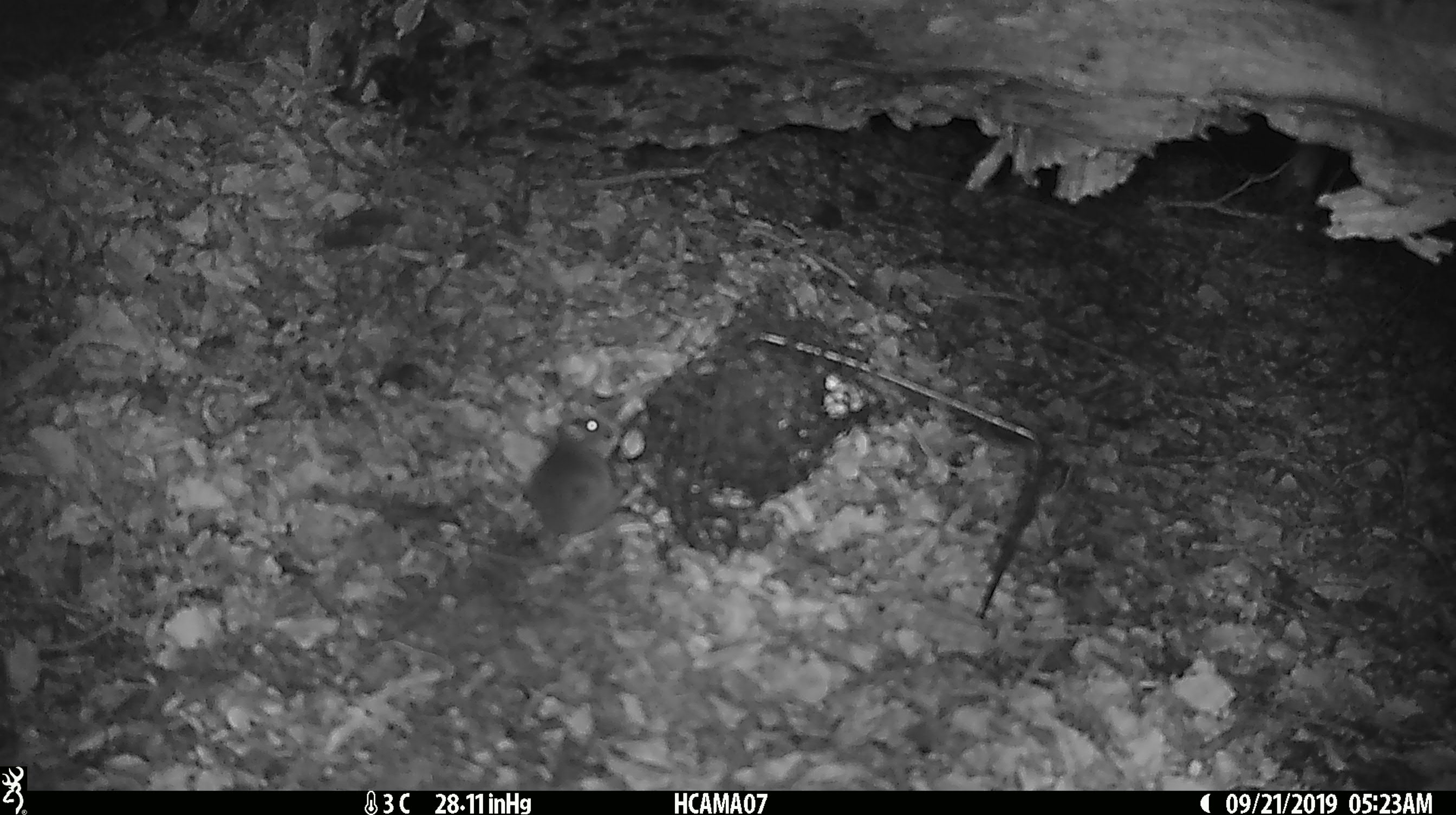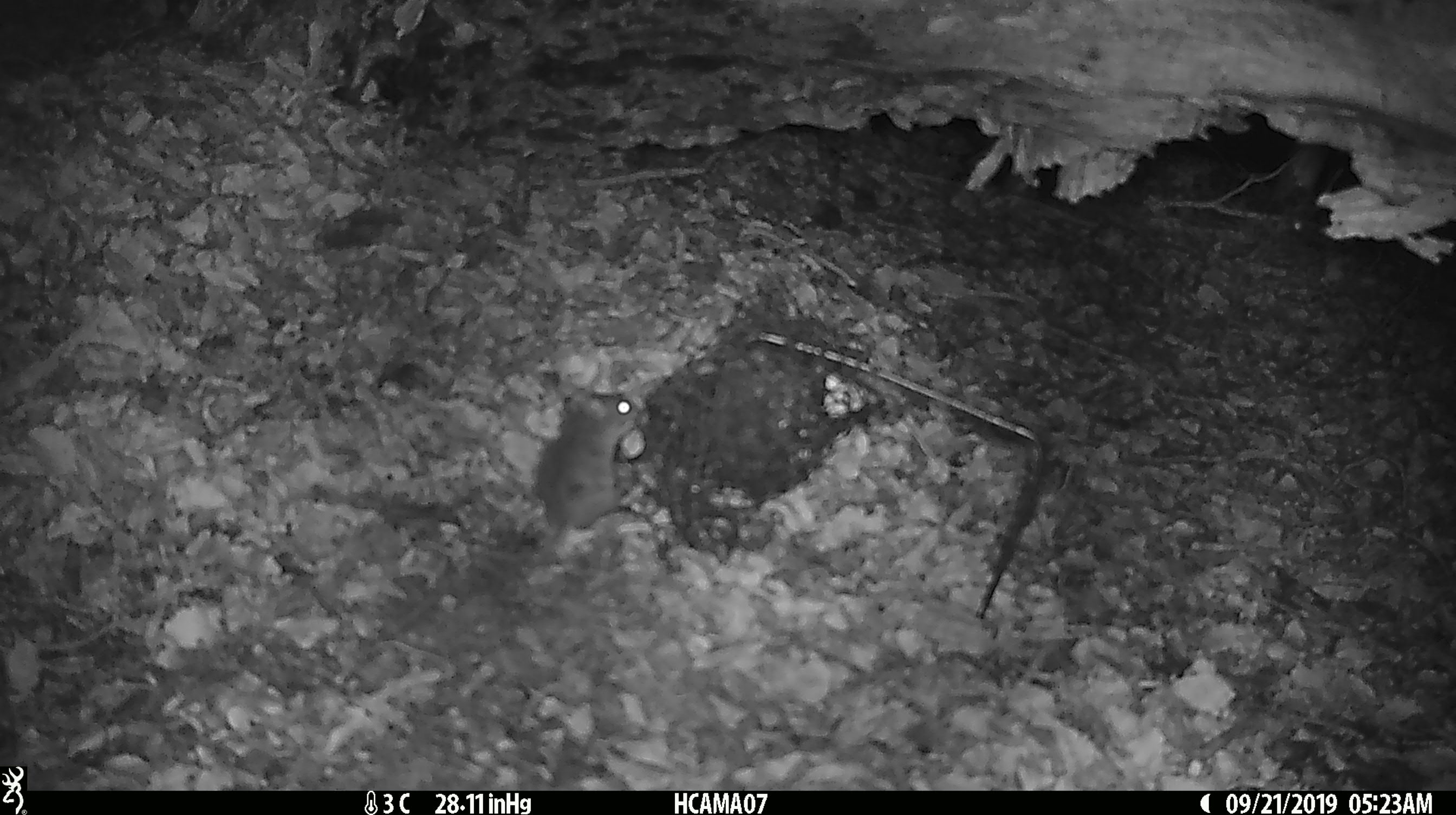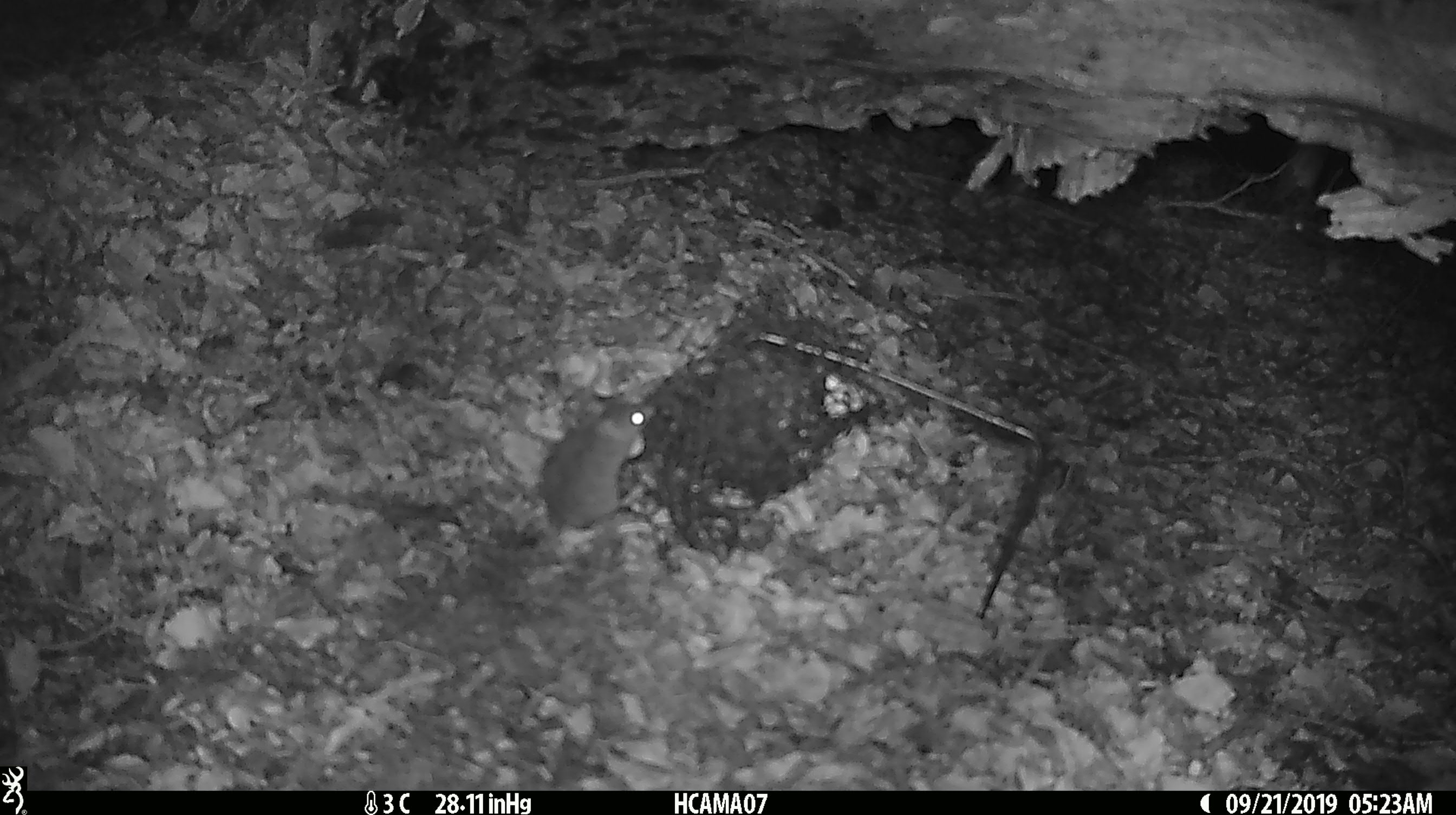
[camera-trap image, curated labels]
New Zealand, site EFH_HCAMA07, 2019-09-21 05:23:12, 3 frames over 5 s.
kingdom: Animalia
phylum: Chordata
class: Mammalia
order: Rodentia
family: Muridae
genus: Mus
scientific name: Mus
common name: mouse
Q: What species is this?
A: Mouse (Mus).